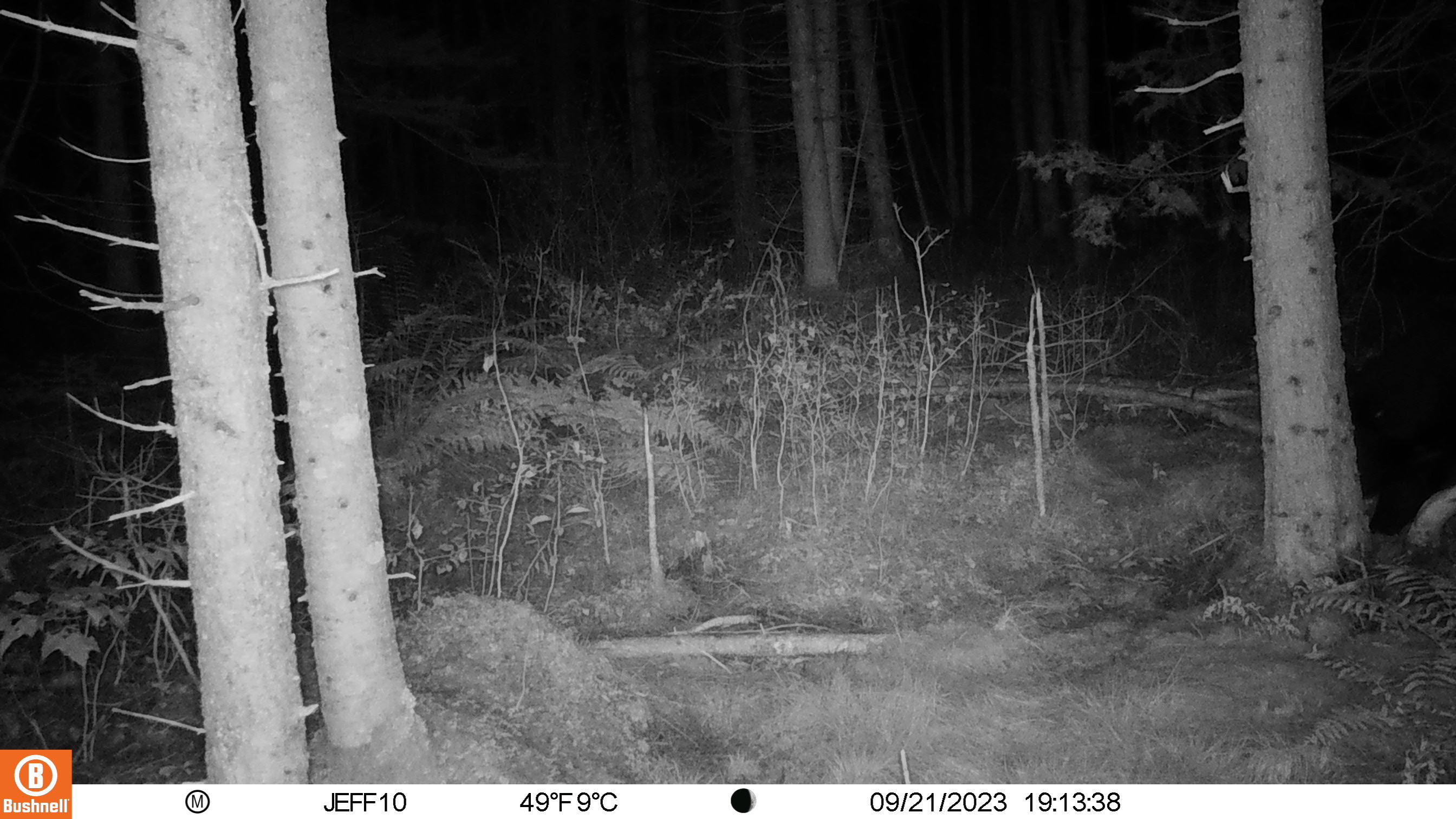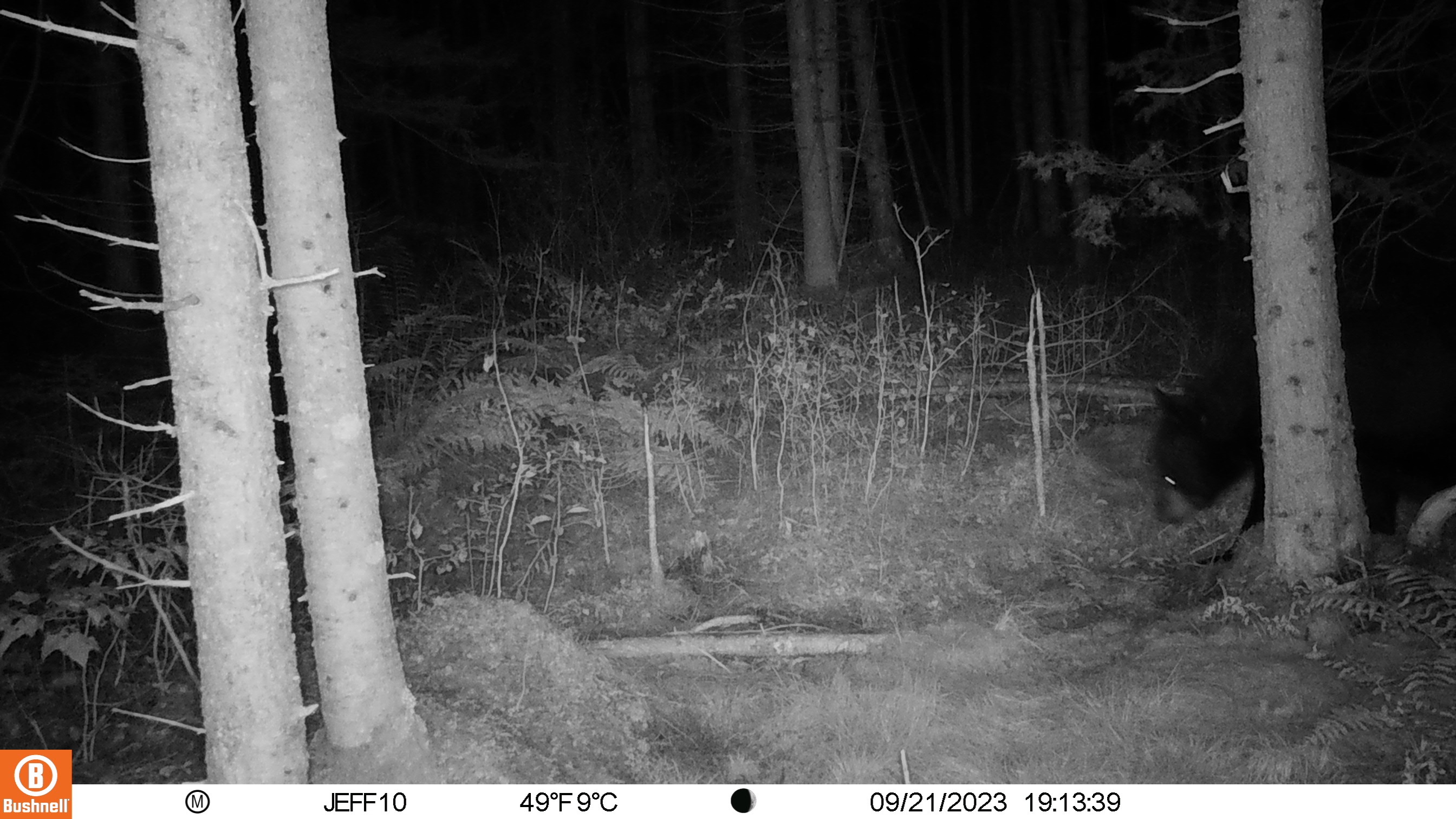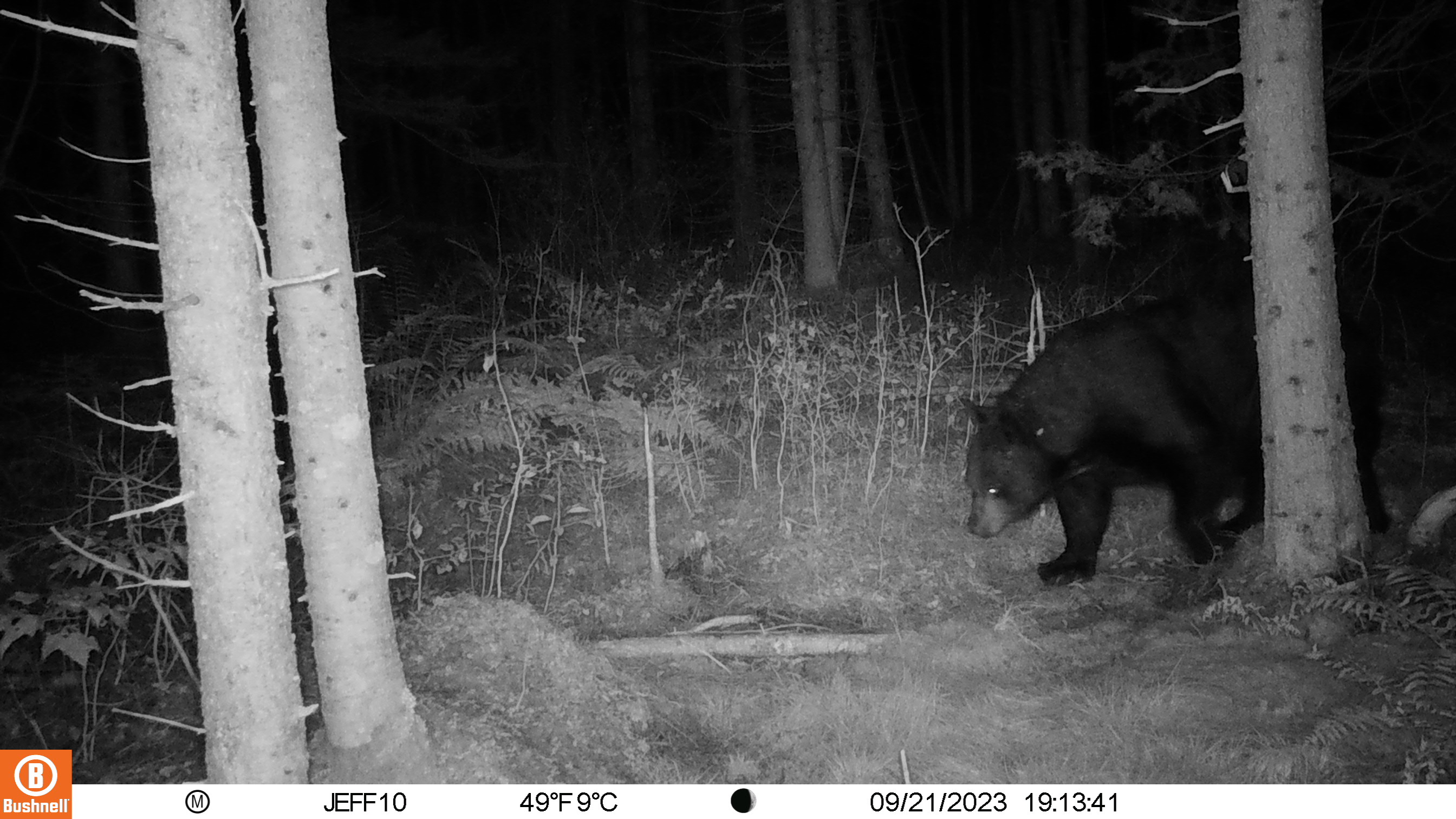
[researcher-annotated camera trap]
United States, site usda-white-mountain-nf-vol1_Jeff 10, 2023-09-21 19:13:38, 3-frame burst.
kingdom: Animalia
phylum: Chordata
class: Mammalia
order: Carnivora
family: Ursidae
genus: Ursus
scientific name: Ursus americanus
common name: black bear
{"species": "black bear (Ursus americanus)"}